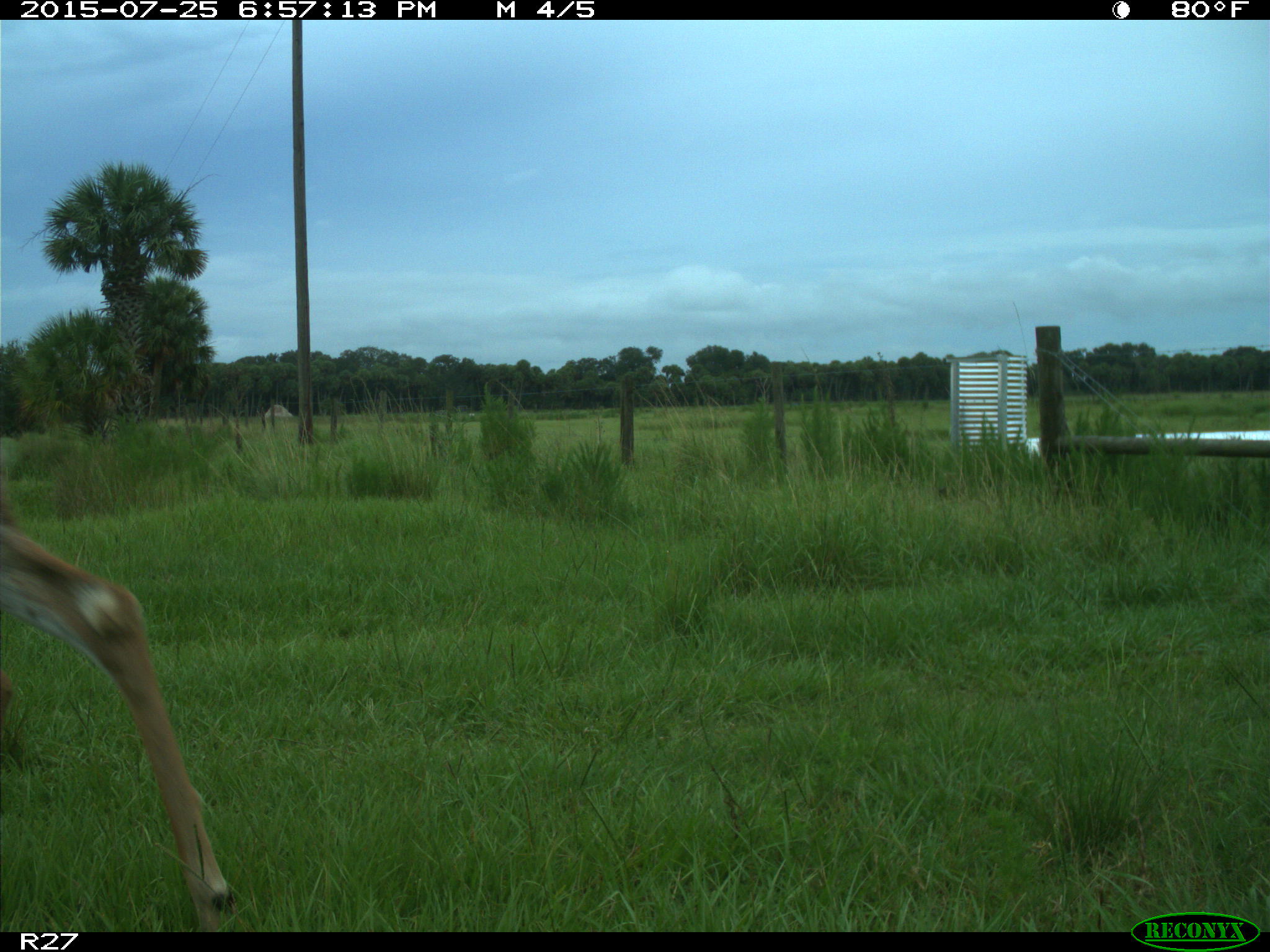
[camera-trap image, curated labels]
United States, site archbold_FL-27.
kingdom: Animalia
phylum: Chordata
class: Mammalia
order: Artiodactyla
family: Cervidae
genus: Odocoileus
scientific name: Odocoileus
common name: deer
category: unidentified deer